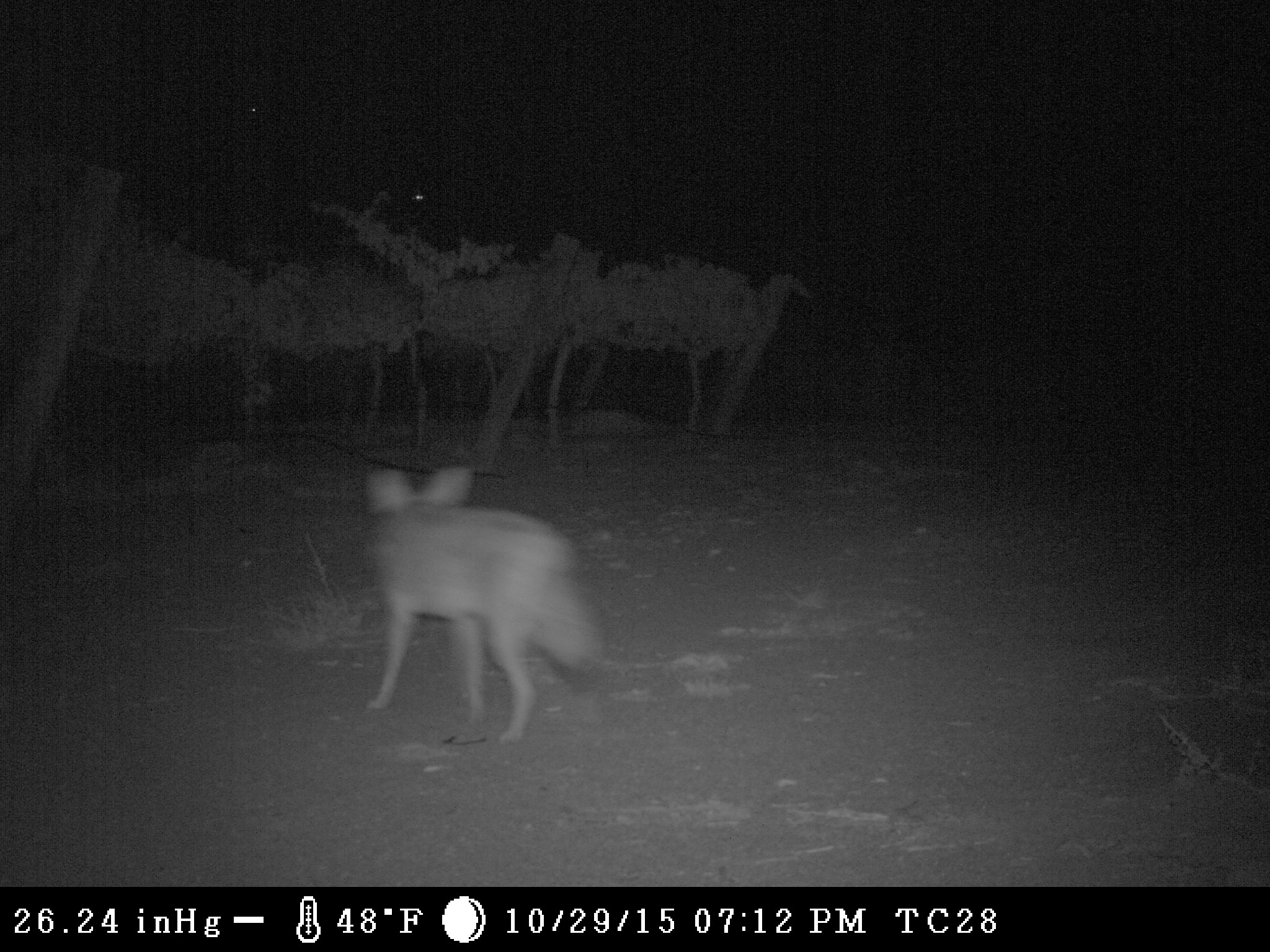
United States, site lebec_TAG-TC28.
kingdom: Animalia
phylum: Chordata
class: Mammalia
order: Carnivora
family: Canidae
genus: Canis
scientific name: Canis latrans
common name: coyote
Canis latrans (coyote).